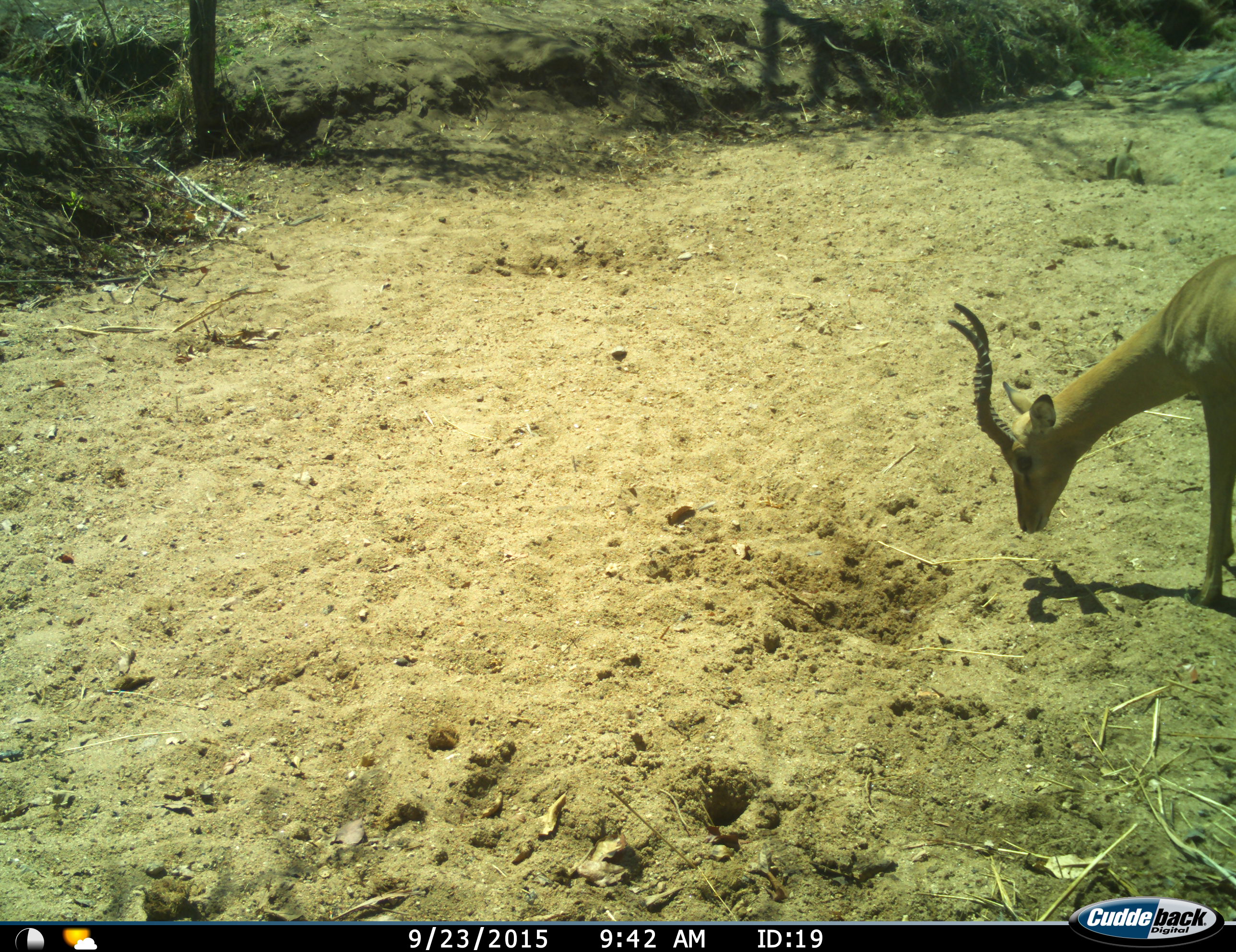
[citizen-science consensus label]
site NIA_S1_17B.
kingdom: Animalia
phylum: Chordata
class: Mammalia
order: Artiodactyla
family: Bovidae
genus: Aepyceros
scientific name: Aepyceros melampus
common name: impala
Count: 1.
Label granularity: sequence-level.